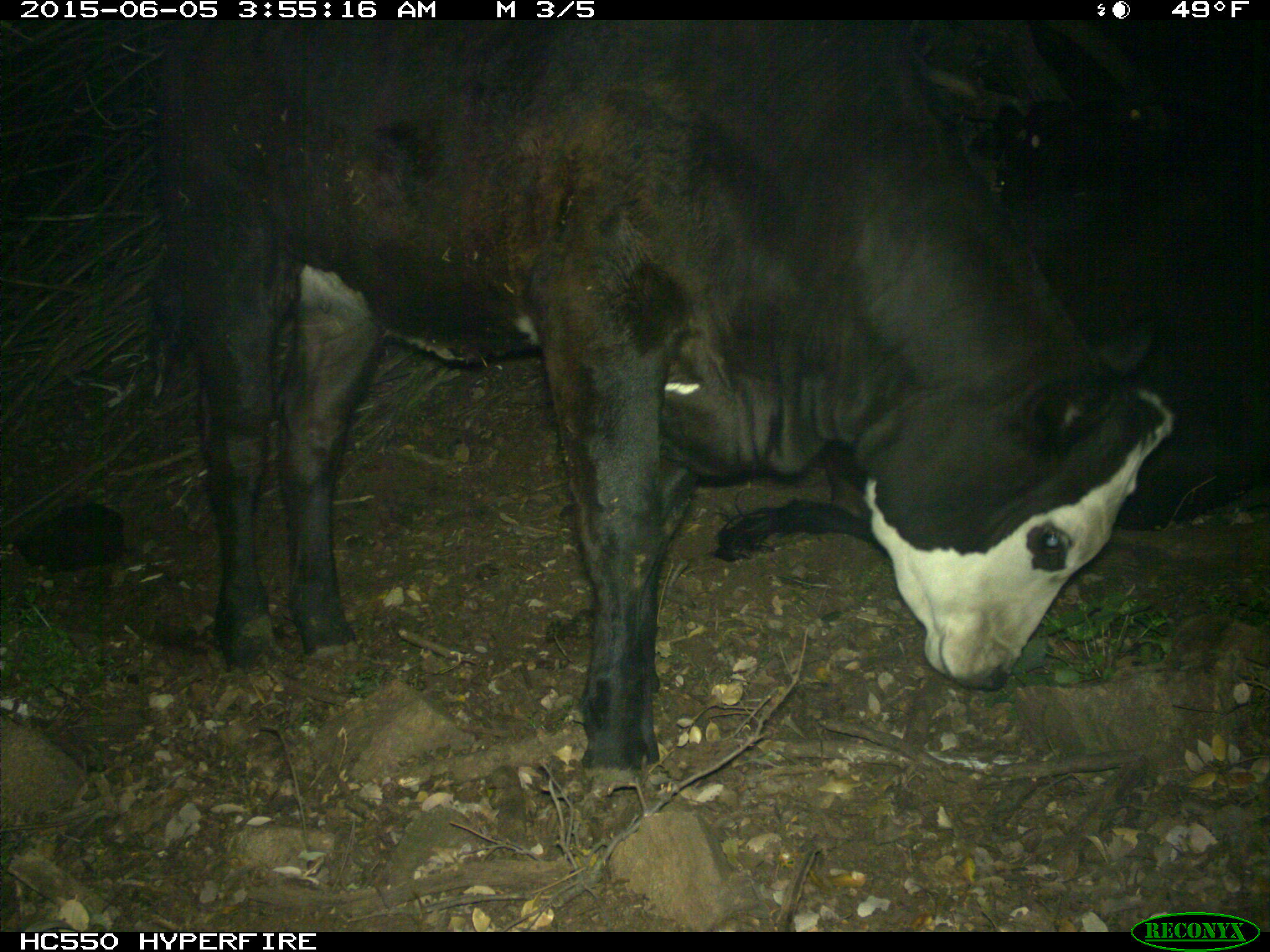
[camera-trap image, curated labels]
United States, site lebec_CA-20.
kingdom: Animalia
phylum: Chordata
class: Mammalia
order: Artiodactyla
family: Bovidae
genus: Bos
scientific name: Bos taurus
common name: domestic cow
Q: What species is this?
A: Bos taurus (domestic cow).